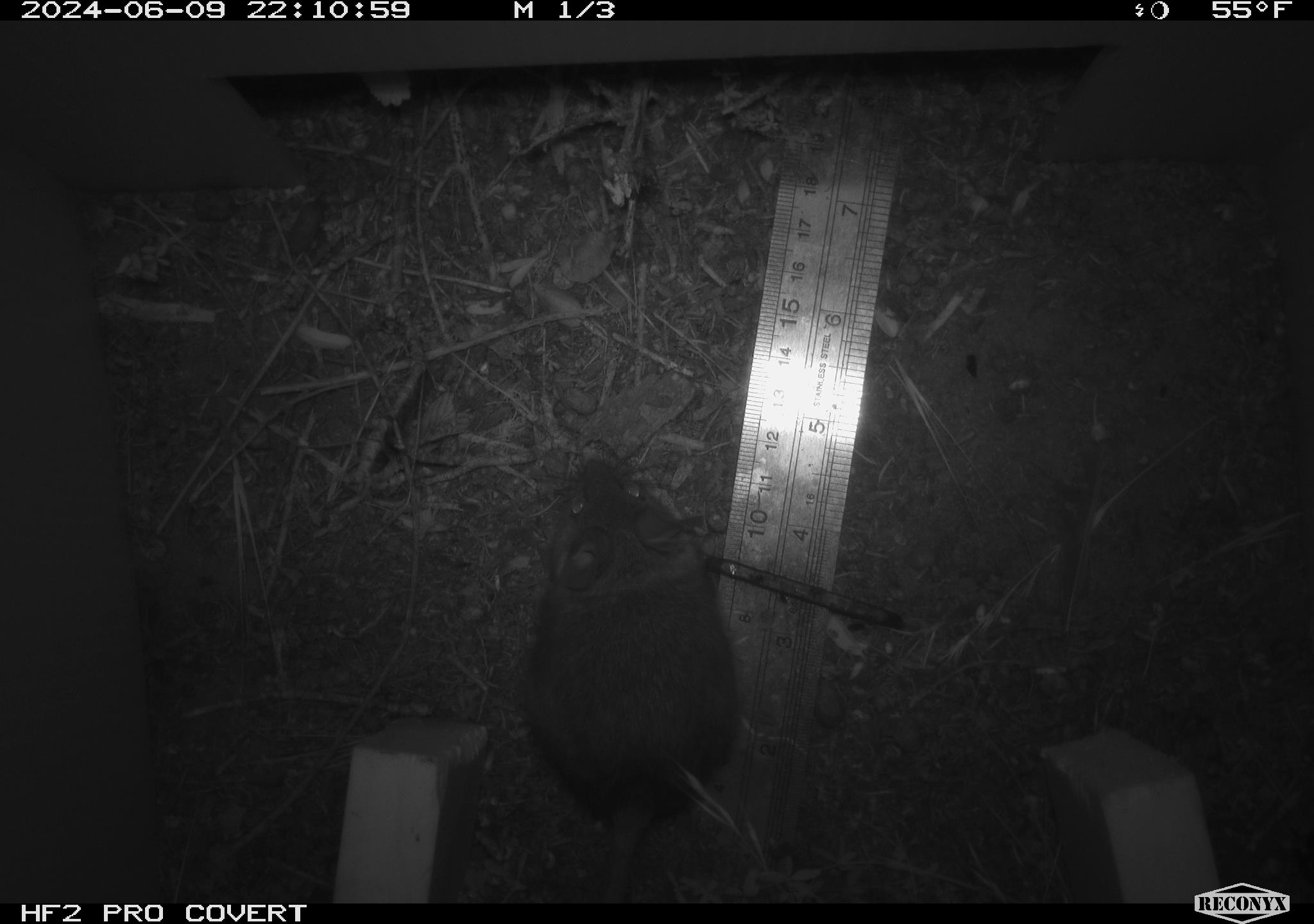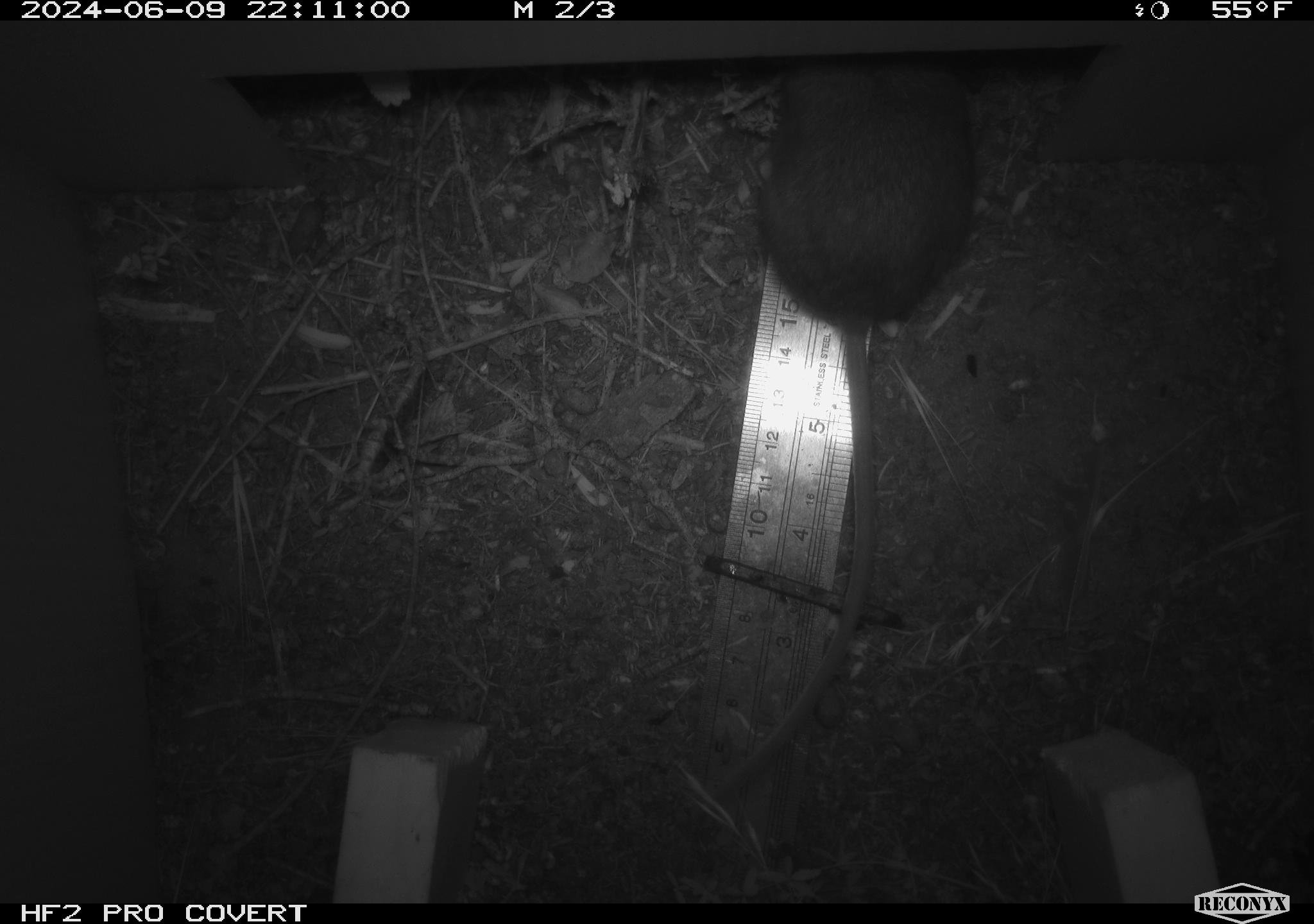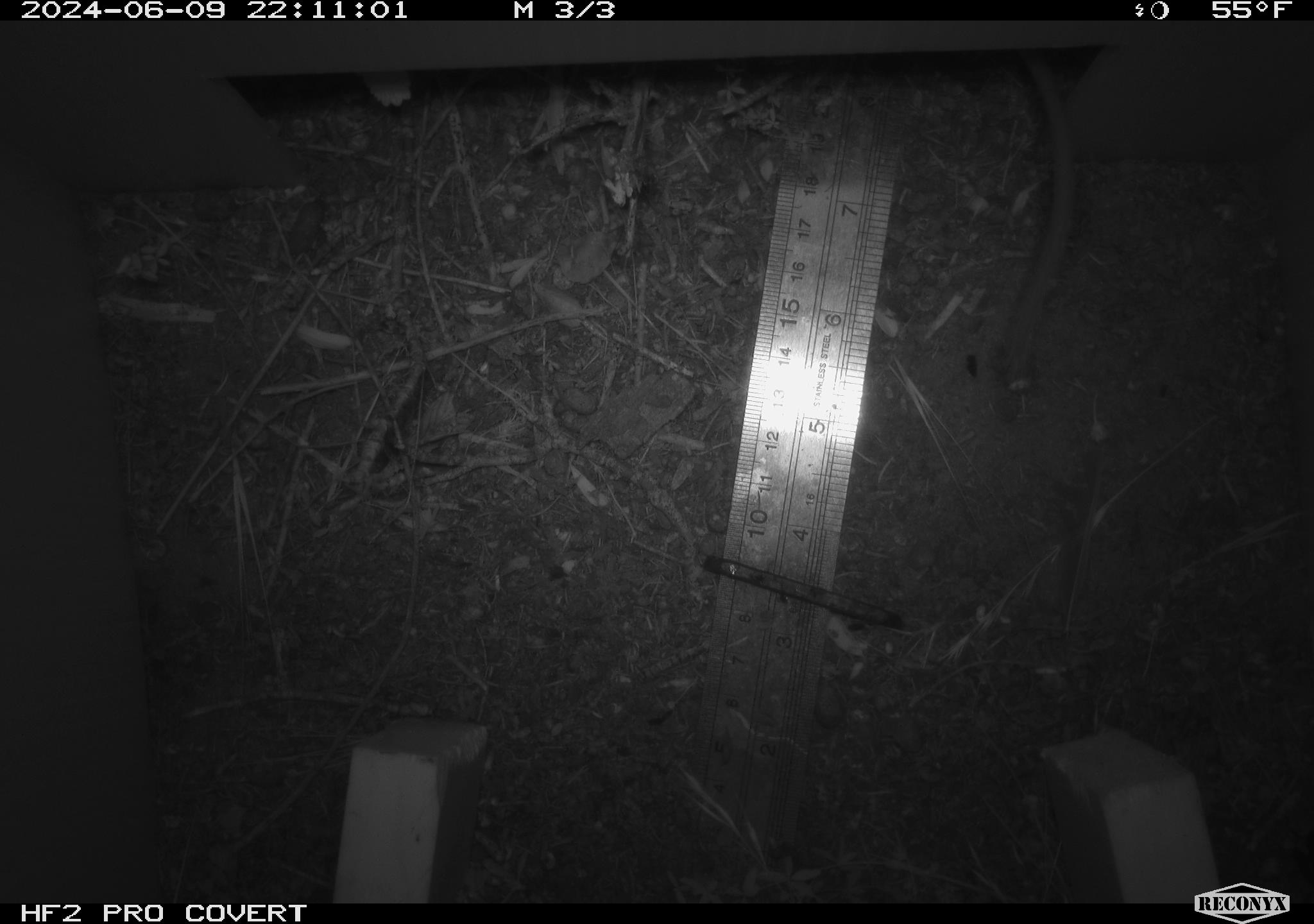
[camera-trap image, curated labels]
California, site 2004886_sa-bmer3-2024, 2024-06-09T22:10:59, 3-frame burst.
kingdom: Animalia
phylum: Chordata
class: Mammalia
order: Rodentia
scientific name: Rodentia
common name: mouse species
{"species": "mouse species (Rodentia)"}